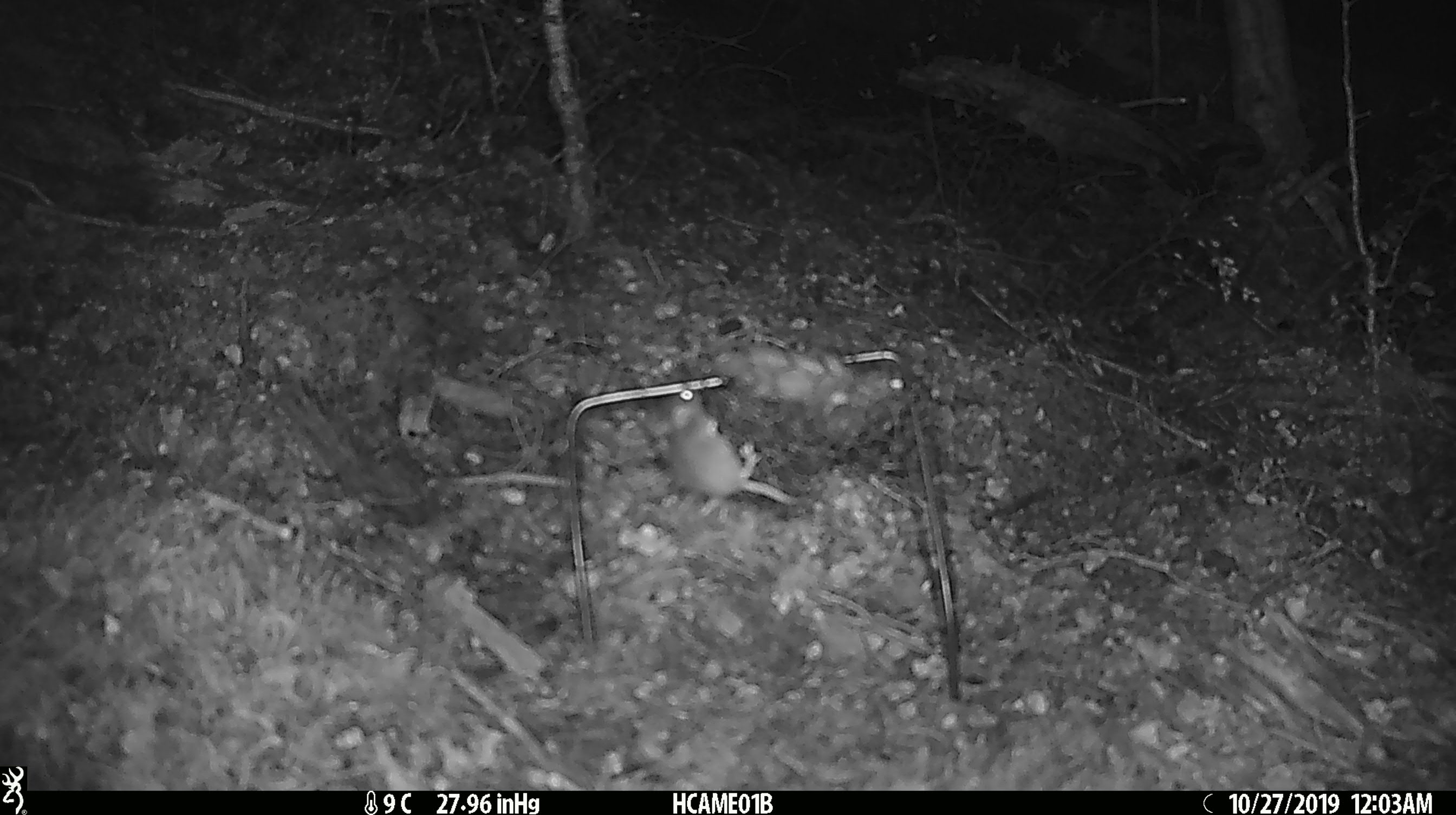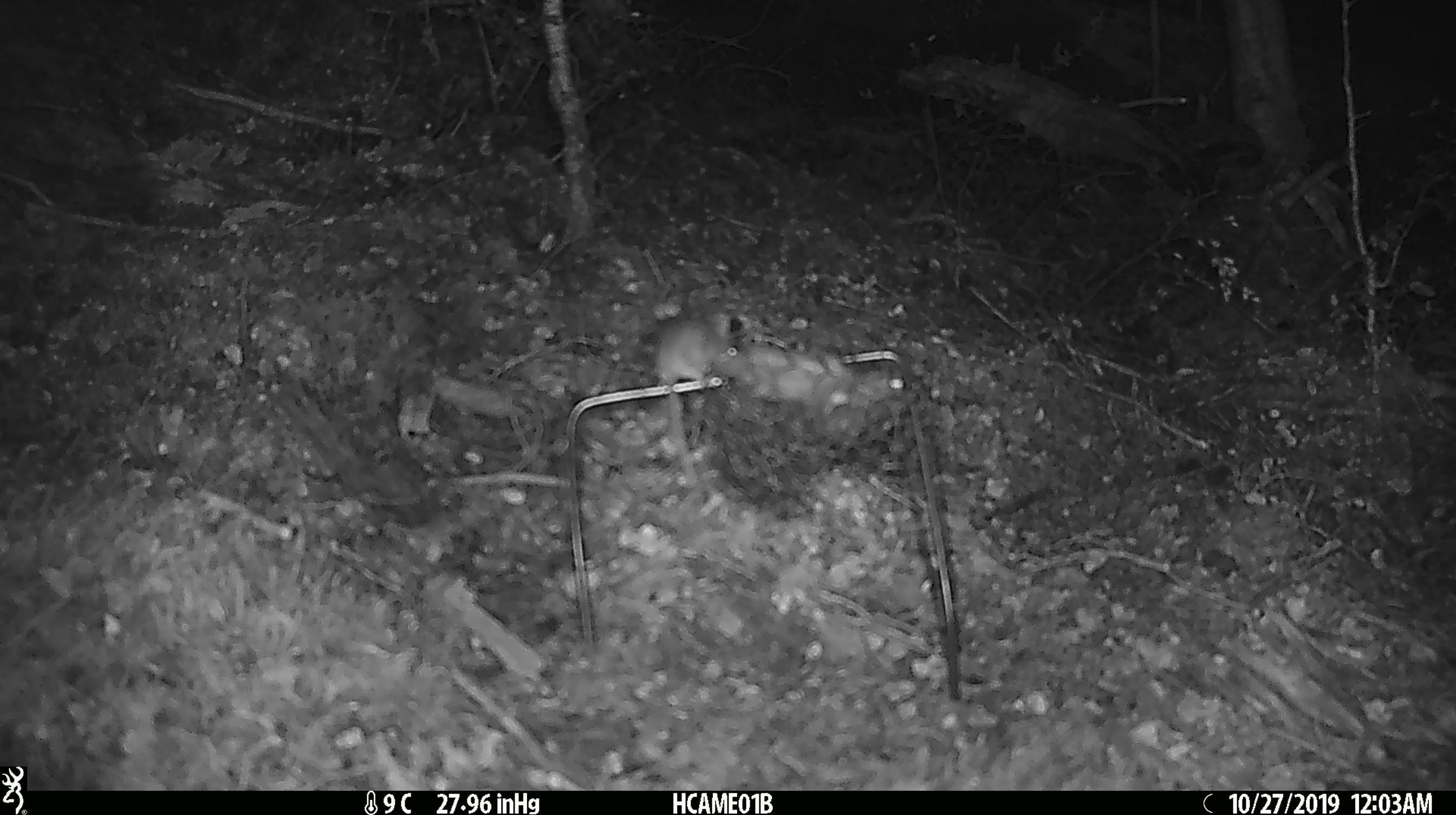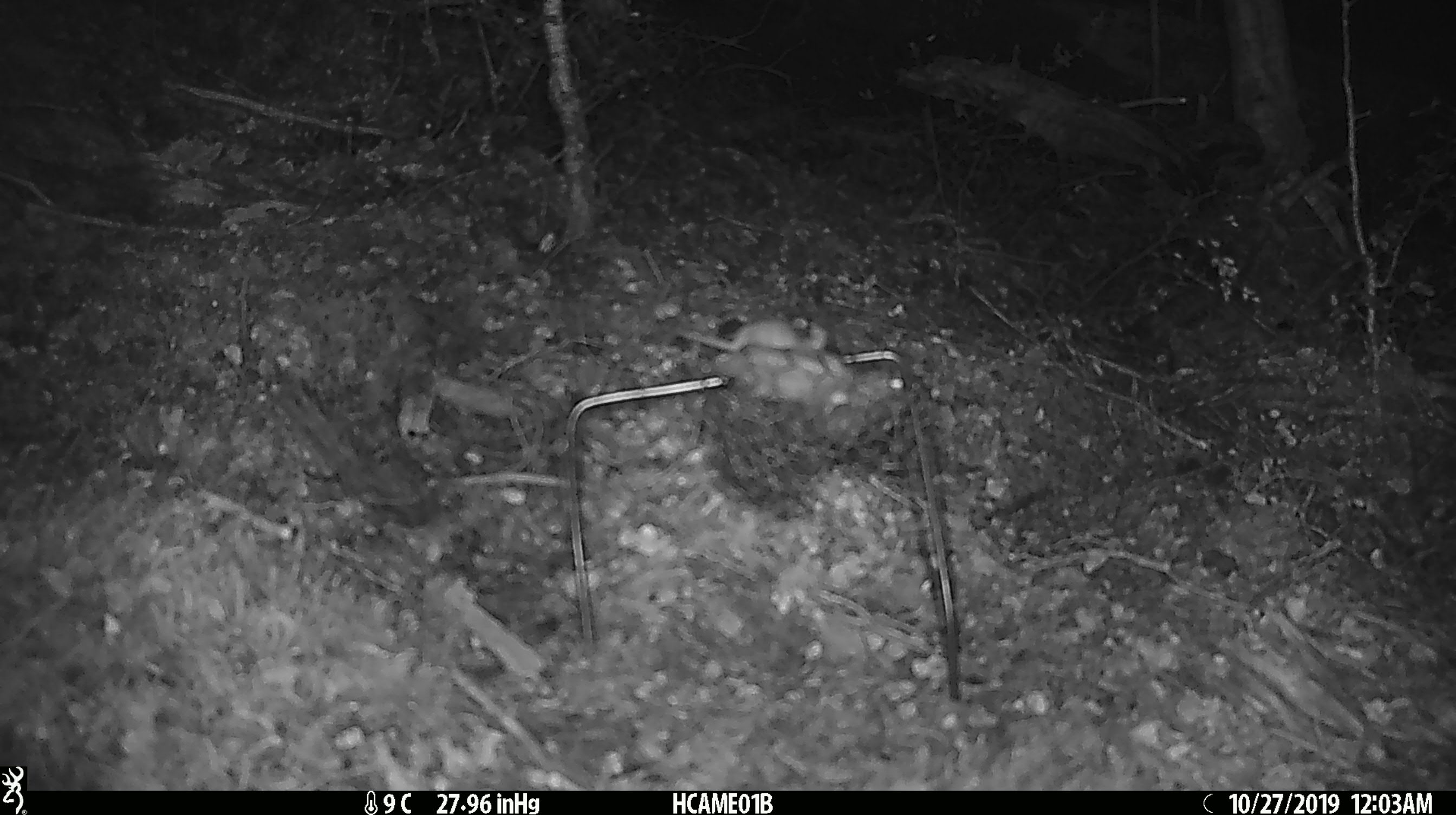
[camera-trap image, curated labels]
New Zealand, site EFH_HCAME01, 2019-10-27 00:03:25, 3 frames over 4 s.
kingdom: Animalia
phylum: Chordata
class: Mammalia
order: Rodentia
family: Muridae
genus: Mus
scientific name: Mus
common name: mouse